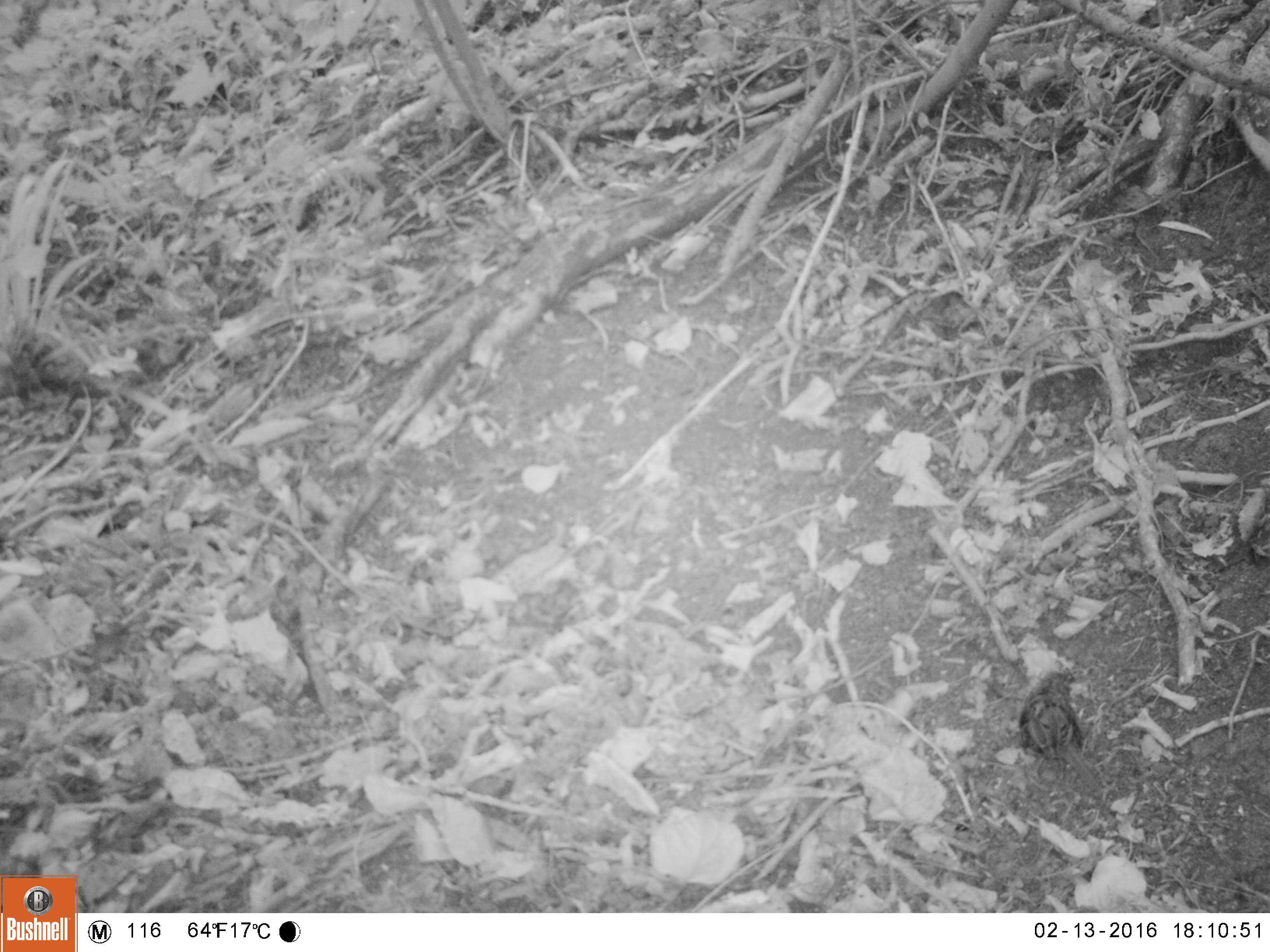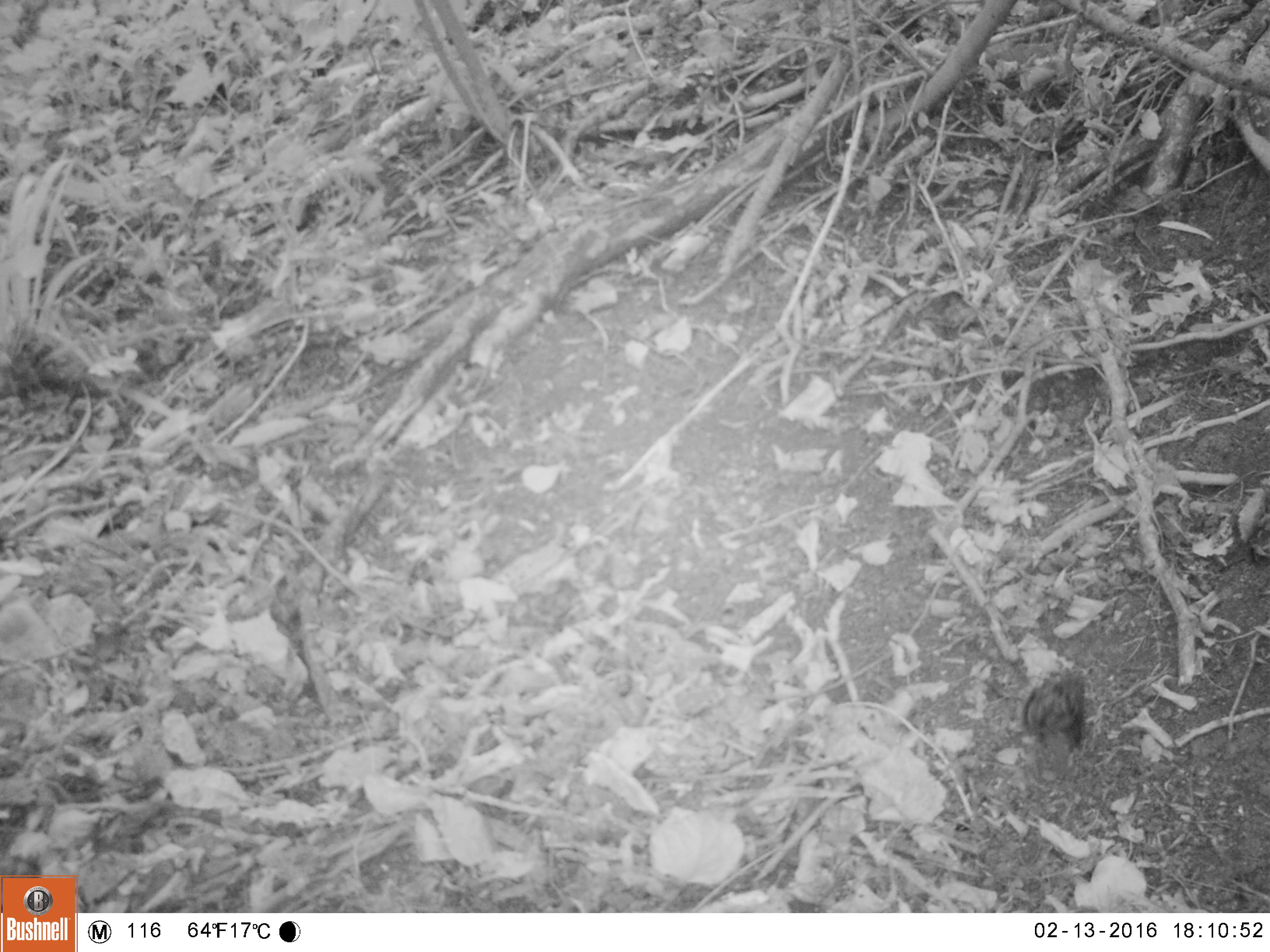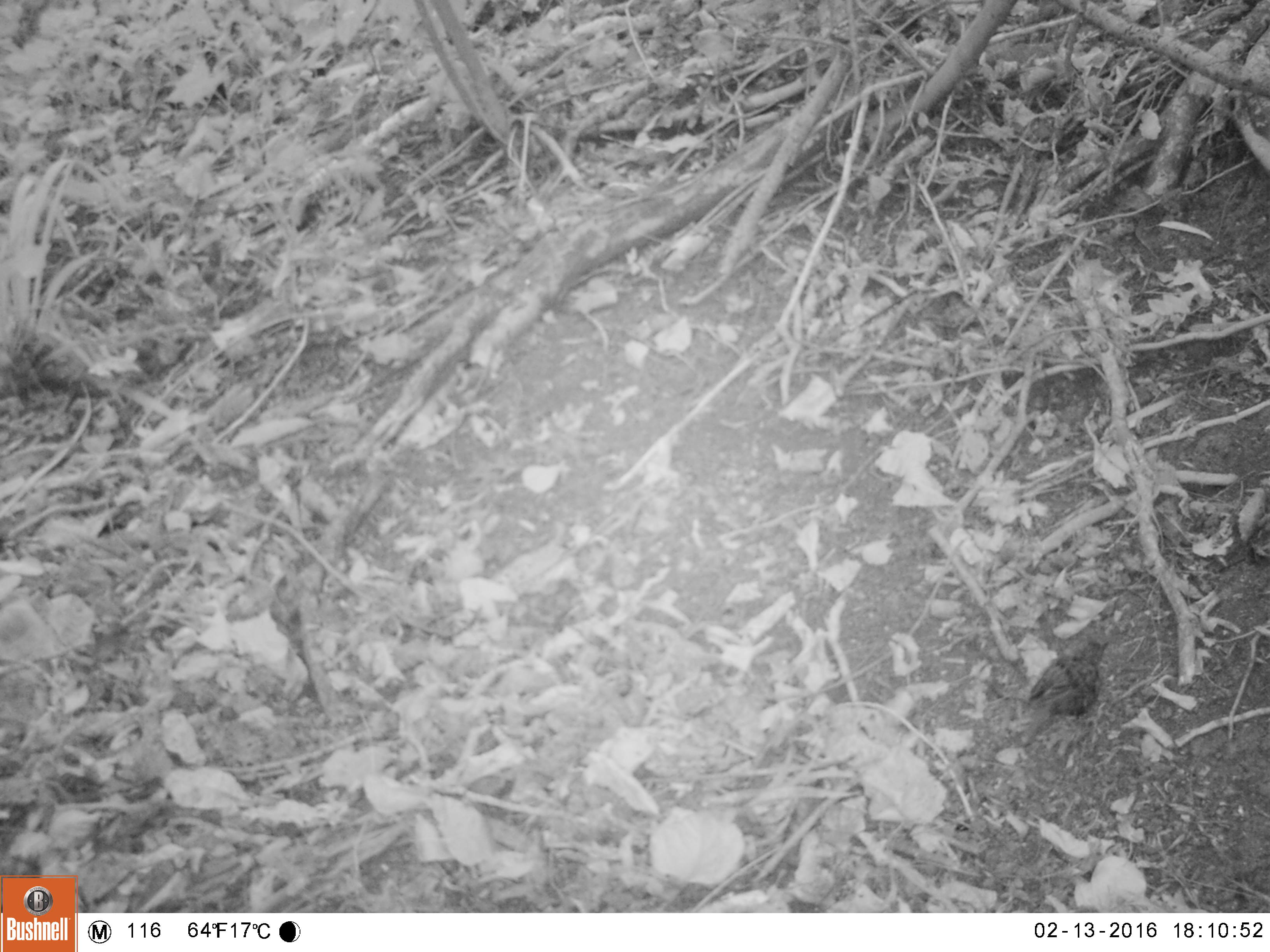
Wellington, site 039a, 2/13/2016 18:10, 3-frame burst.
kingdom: Animalia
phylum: Chordata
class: Aves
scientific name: Aves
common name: bird